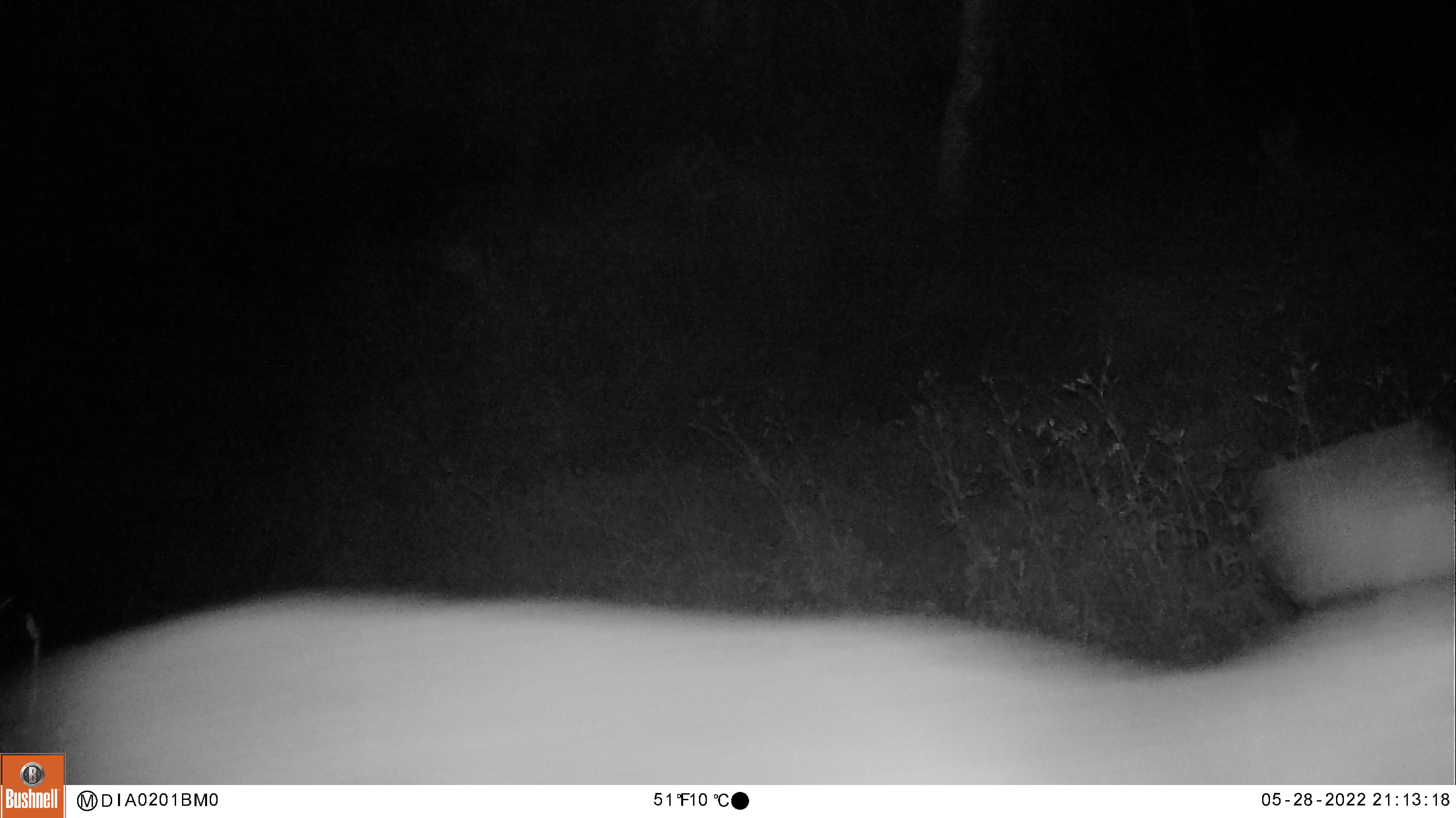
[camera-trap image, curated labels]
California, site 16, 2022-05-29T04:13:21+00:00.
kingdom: Animalia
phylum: Chordata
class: Mammalia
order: Artiodactyla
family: Cervidae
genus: Odocoileus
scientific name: Odocoileus hemionus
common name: mule deer